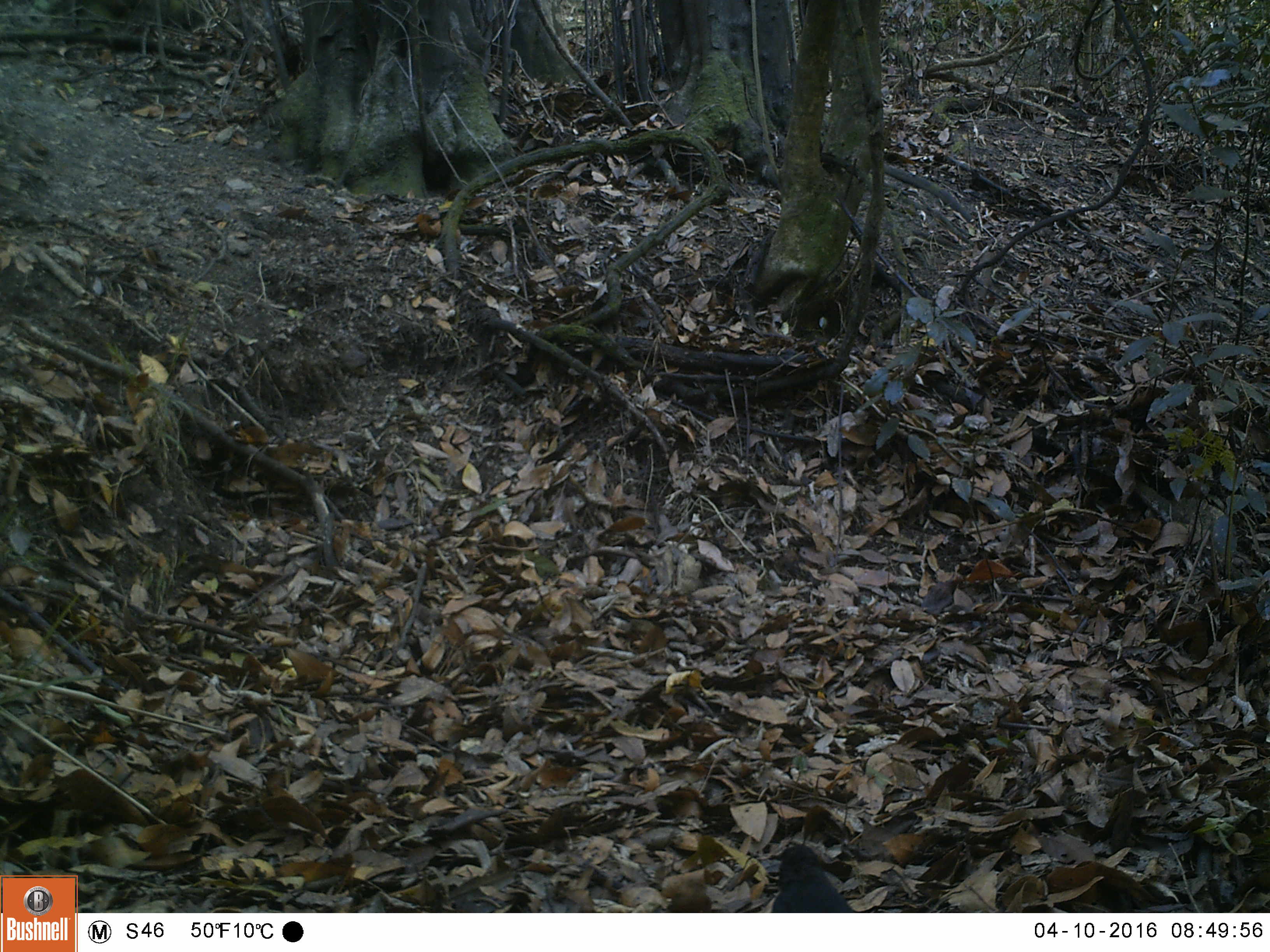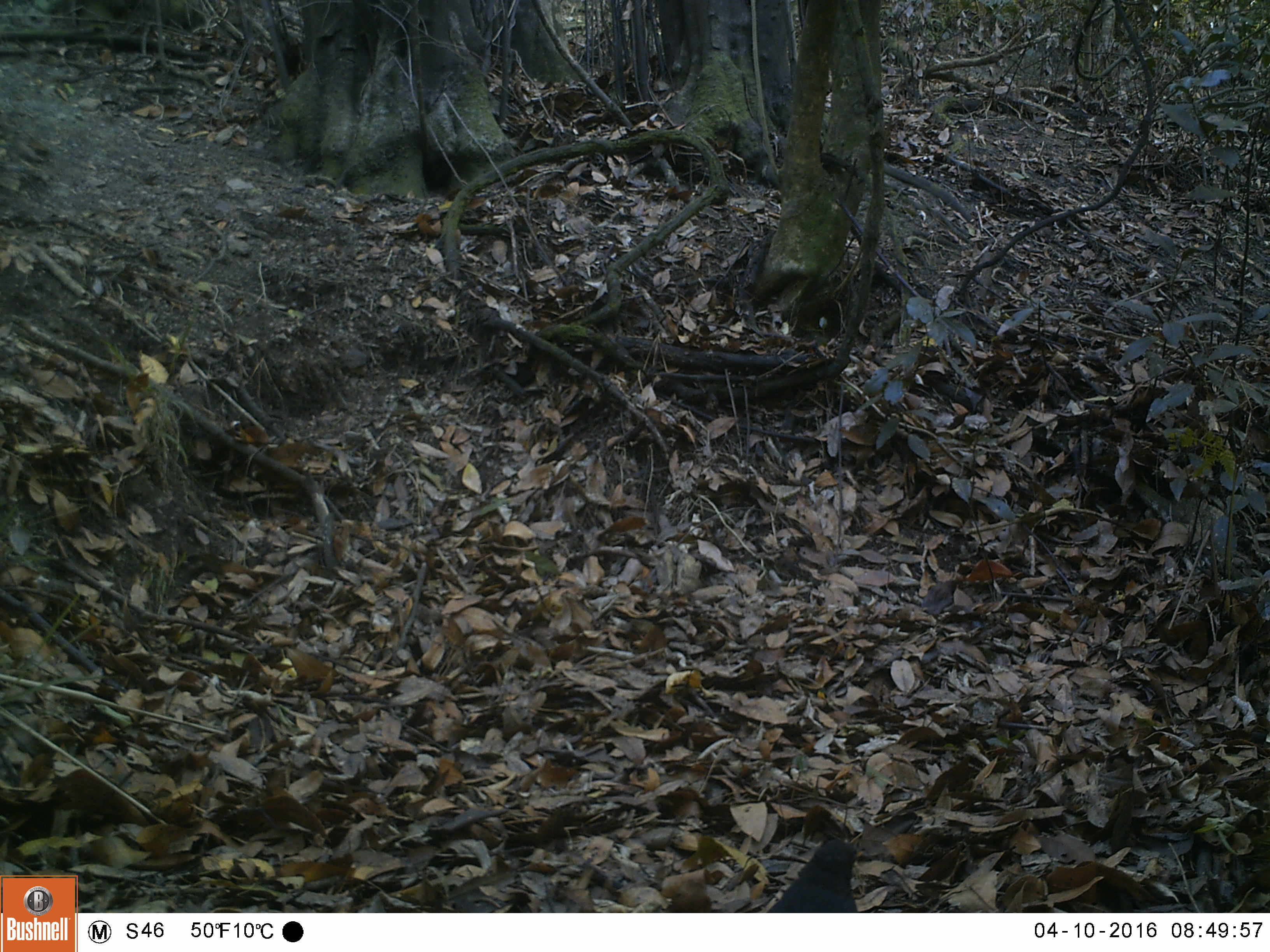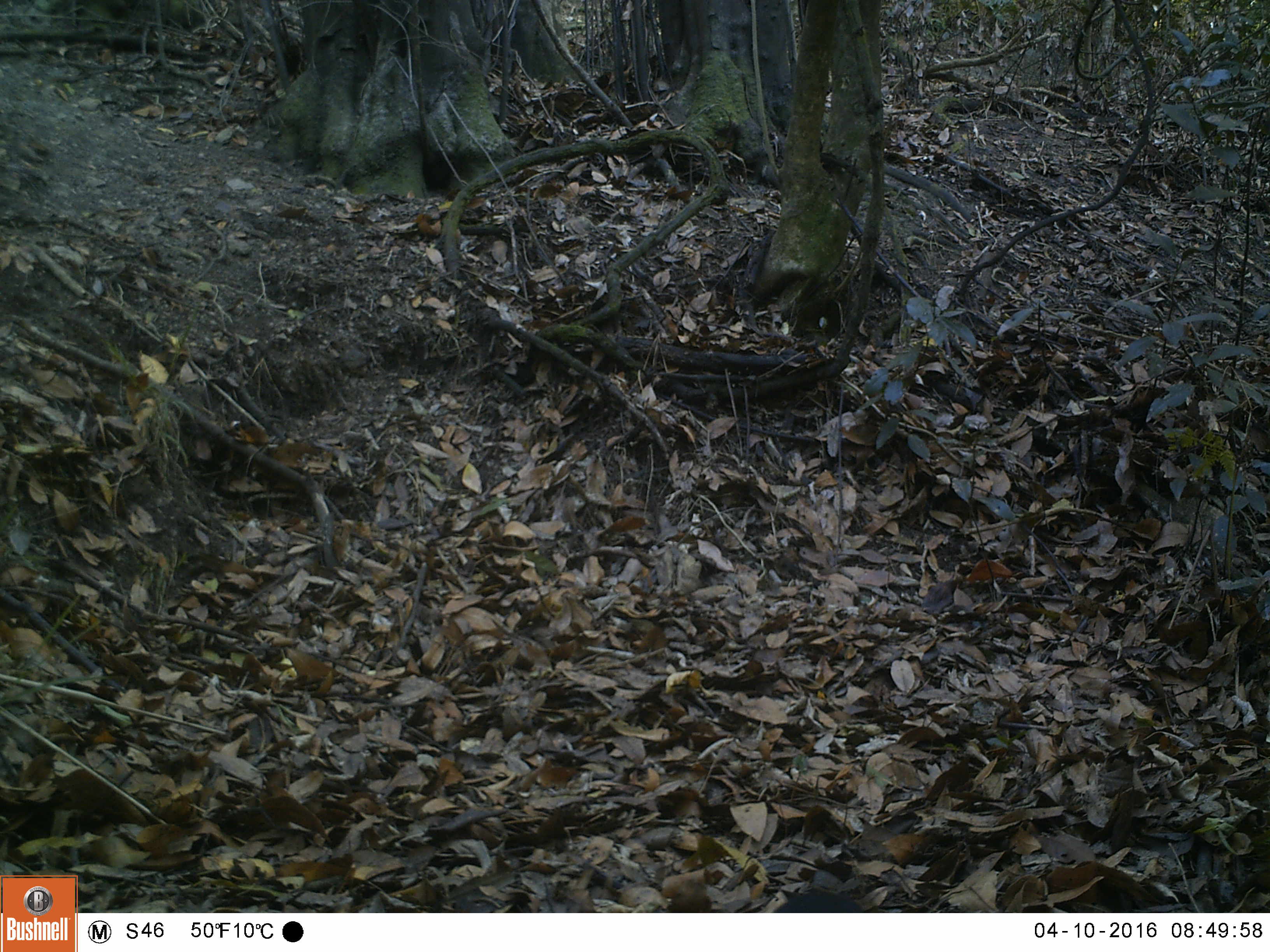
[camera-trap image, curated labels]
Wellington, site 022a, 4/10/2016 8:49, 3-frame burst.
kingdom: Animalia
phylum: Chordata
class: Aves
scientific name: Aves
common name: bird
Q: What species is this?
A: Bird (Aves).